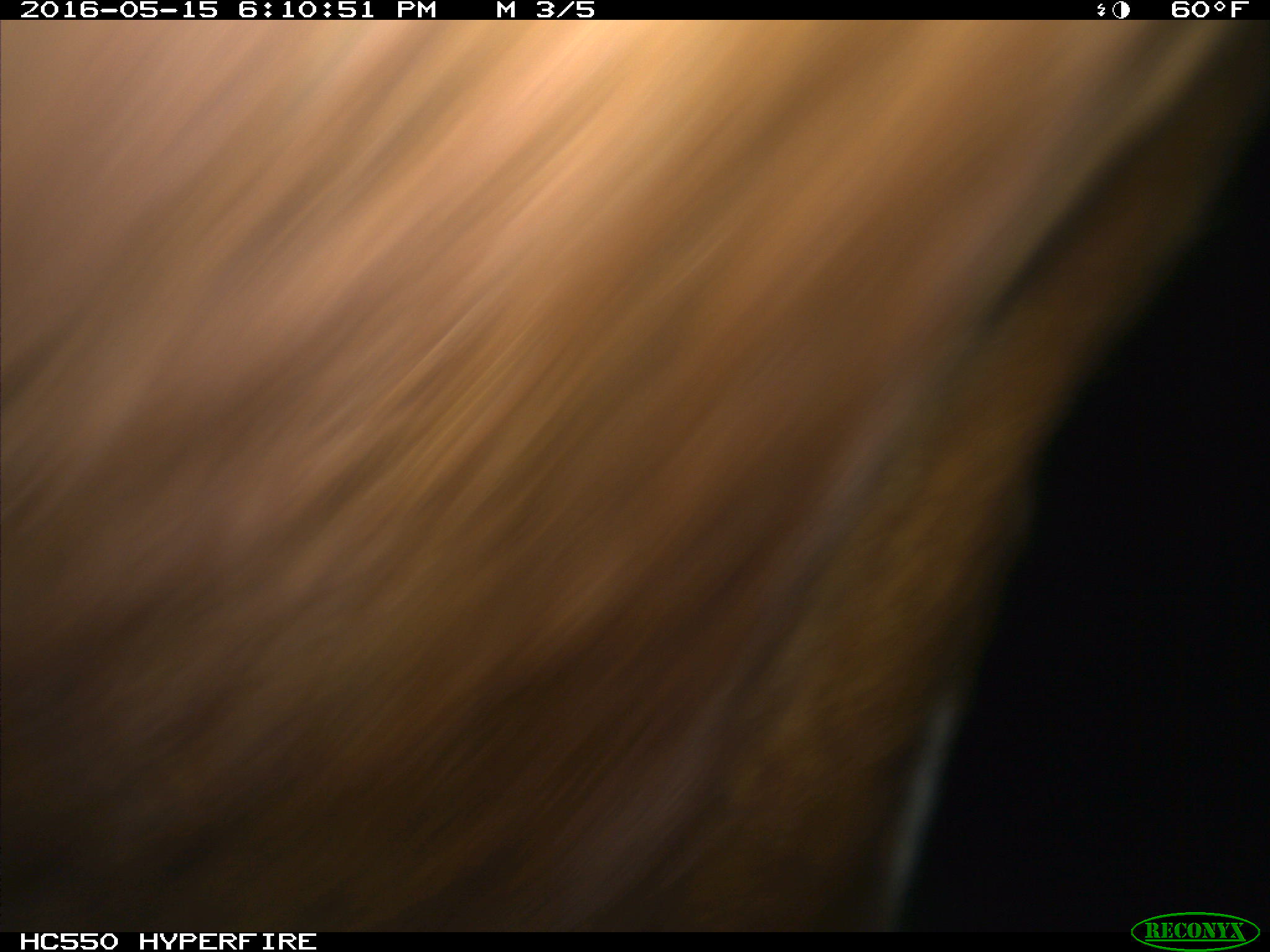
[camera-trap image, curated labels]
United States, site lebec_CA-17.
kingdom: Animalia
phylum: Chordata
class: Mammalia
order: Artiodactyla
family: Bovidae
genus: Bos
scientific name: Bos taurus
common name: domestic cow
Bos taurus (domestic cow).